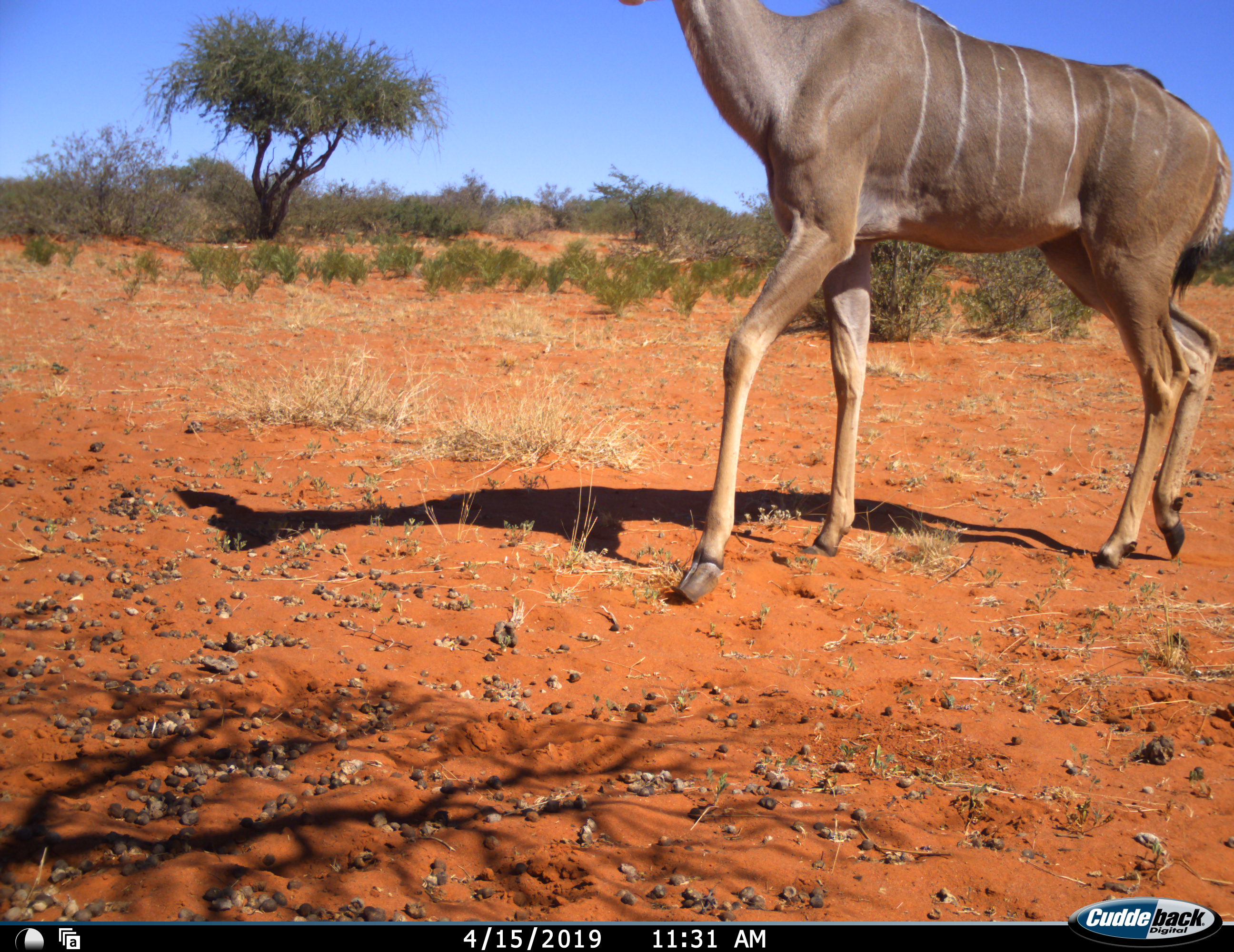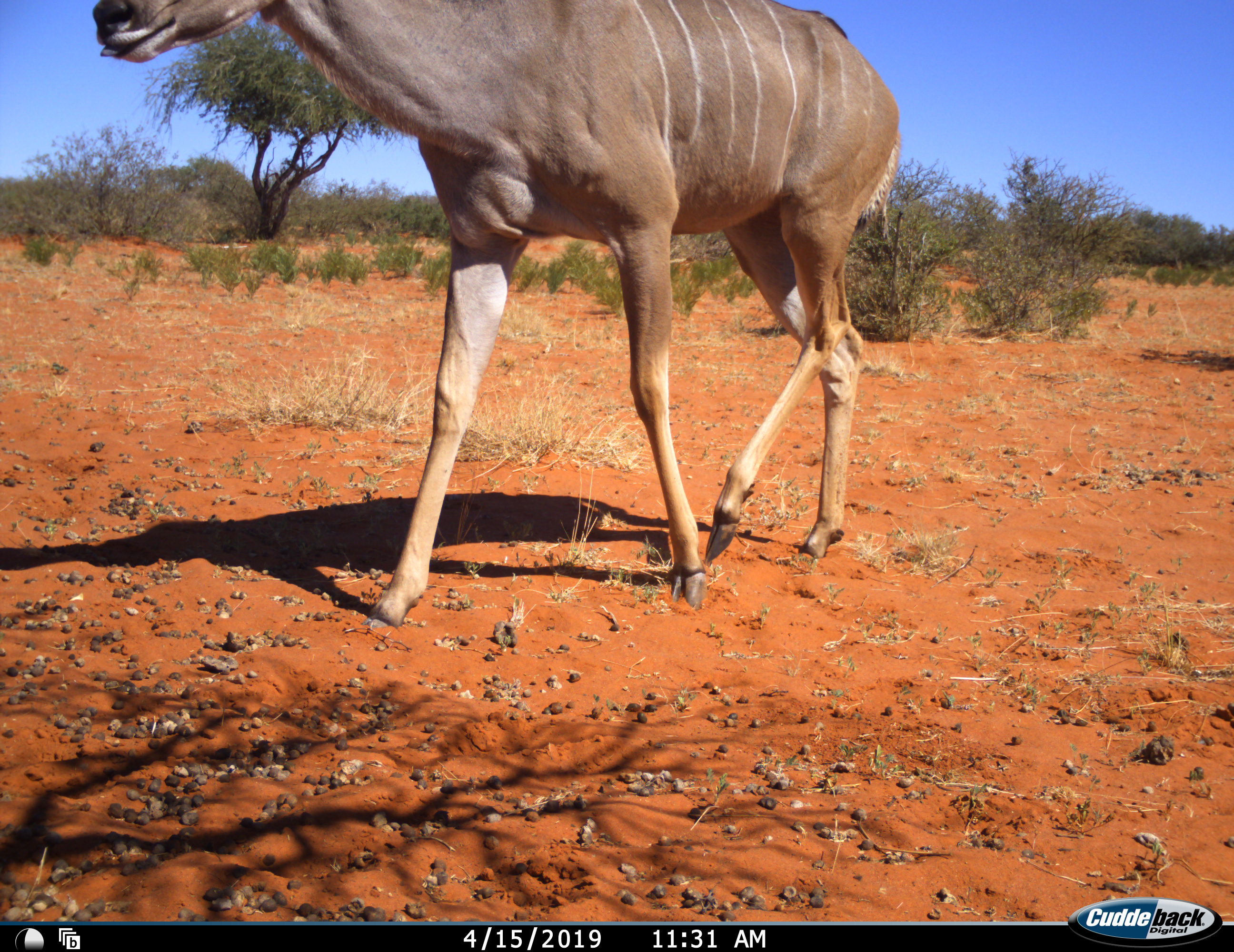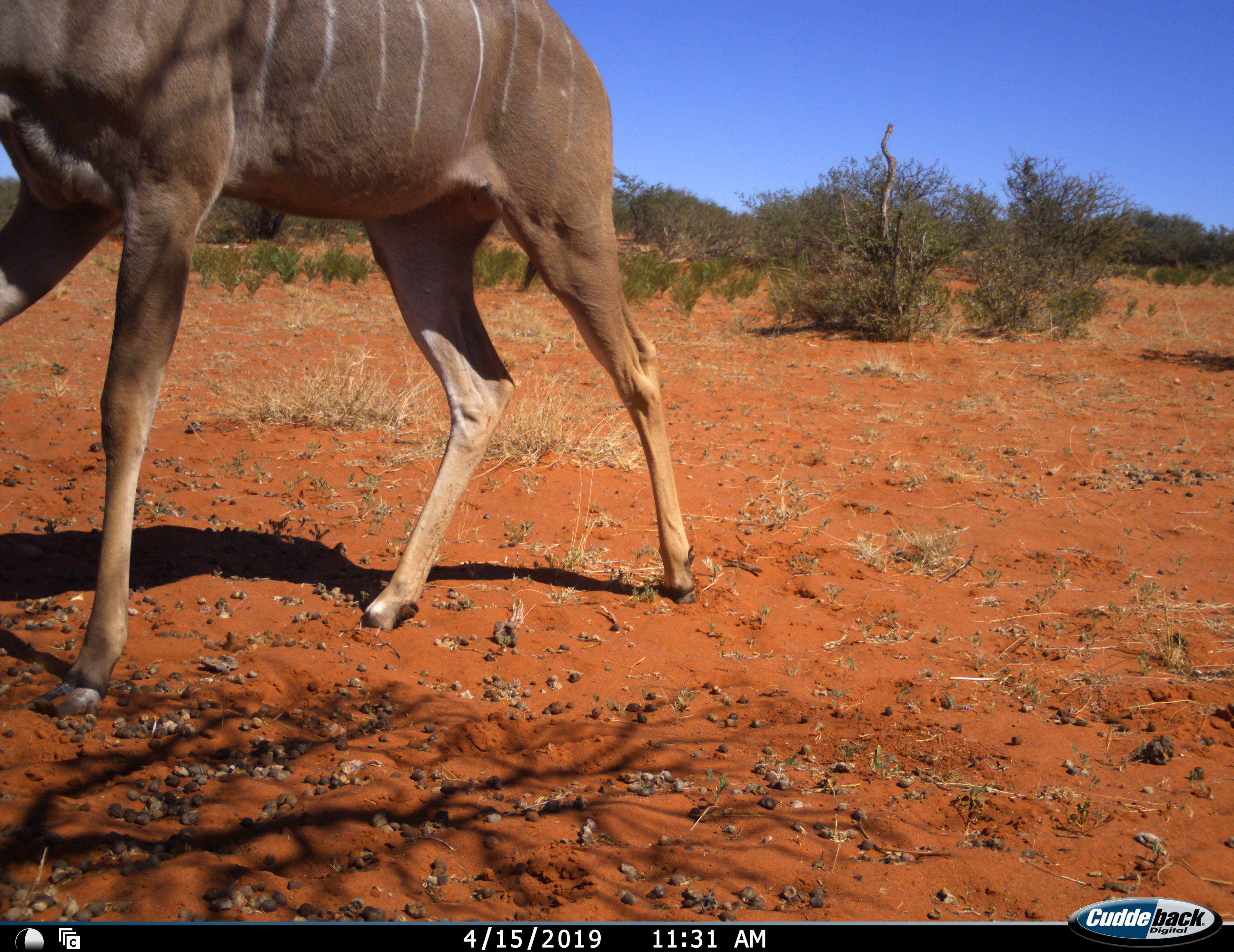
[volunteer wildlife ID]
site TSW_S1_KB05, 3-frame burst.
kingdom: Animalia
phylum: Chordata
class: Mammalia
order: Artiodactyla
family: Bovidae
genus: Tragelaphus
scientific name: Tragelaphus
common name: kudu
Kudu (Tragelaphus), count 1. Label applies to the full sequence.